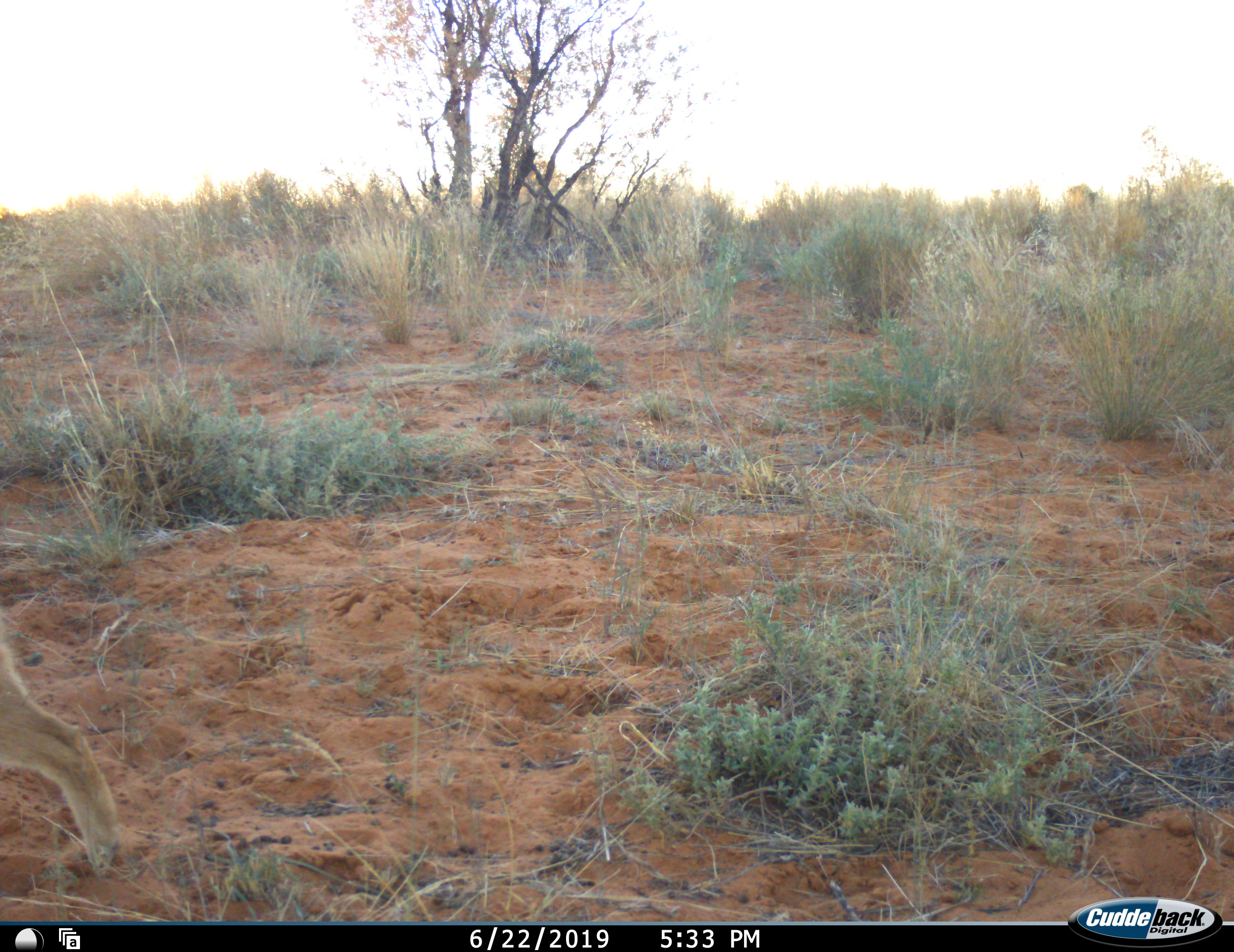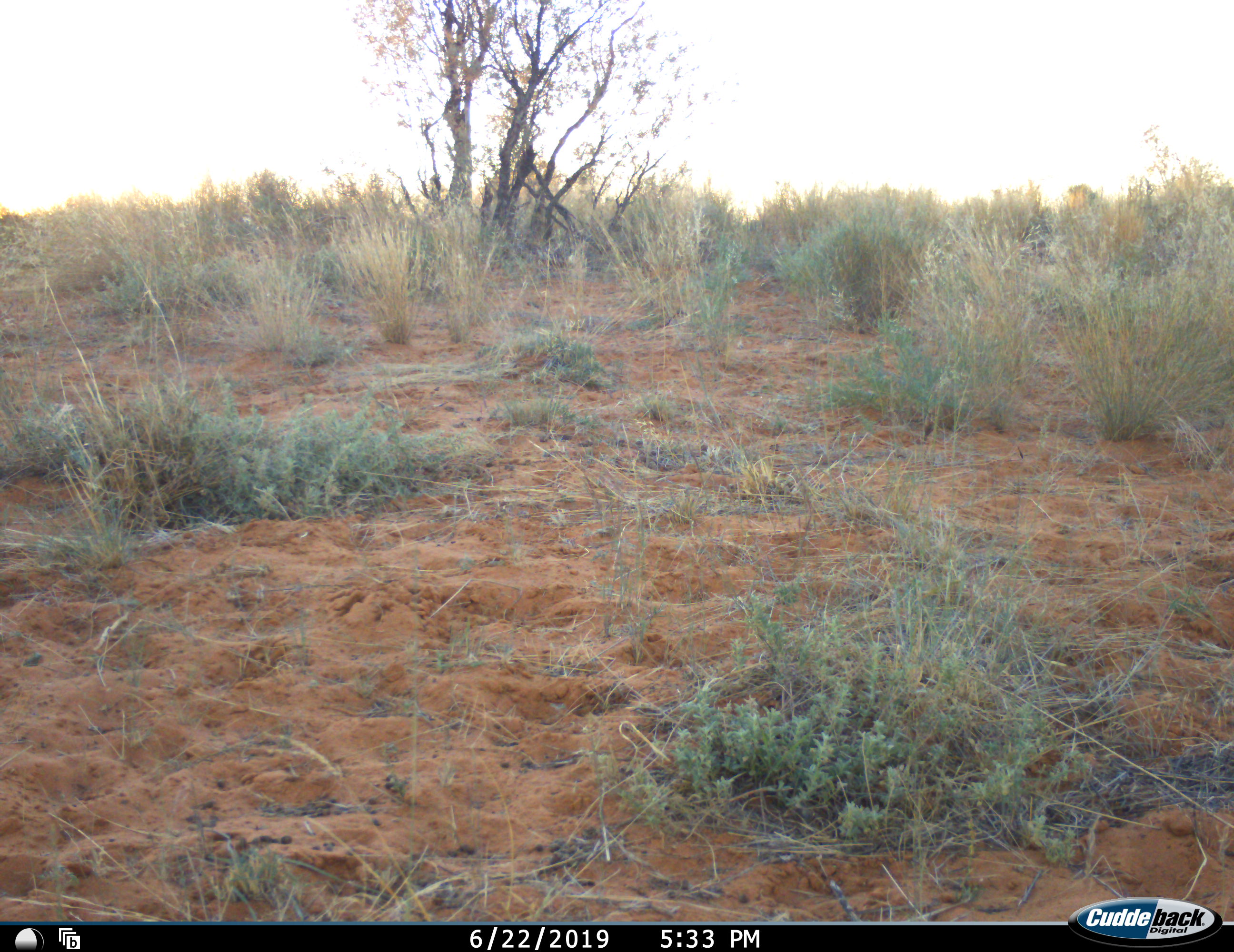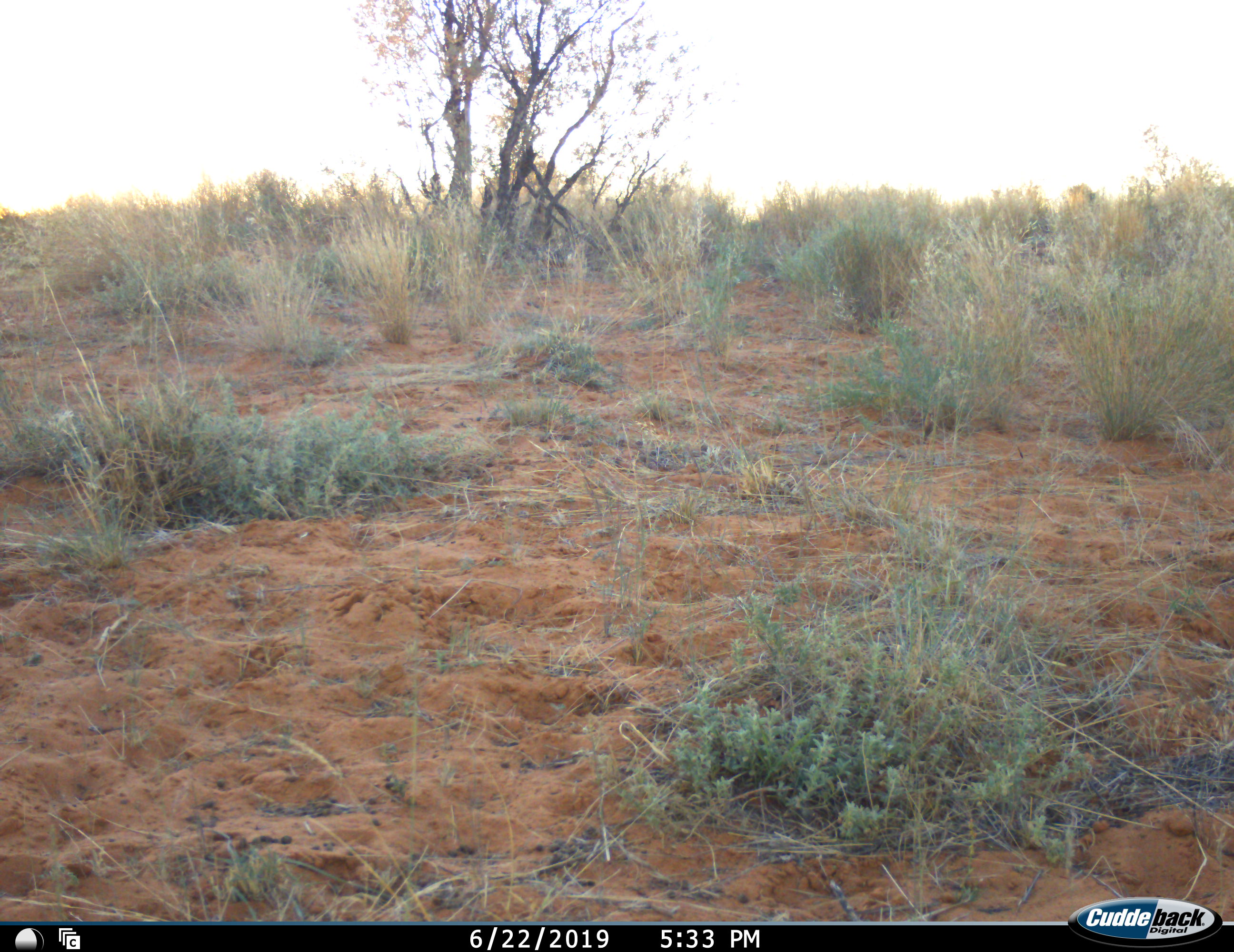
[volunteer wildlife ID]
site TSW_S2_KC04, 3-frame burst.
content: unidentified animal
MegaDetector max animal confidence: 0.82